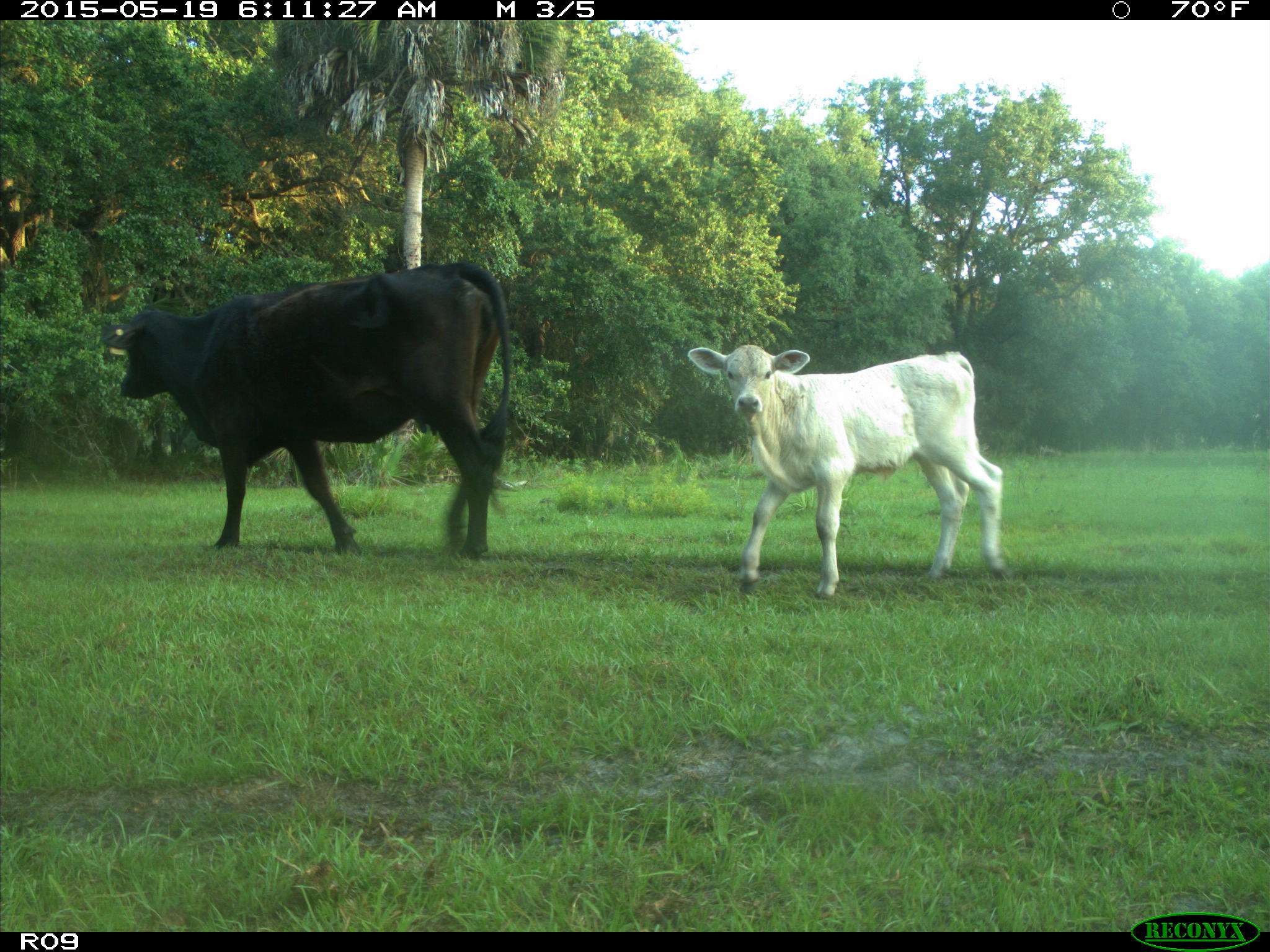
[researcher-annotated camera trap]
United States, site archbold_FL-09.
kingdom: Animalia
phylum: Chordata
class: Mammalia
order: Artiodactyla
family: Bovidae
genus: Bos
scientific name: Bos taurus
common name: domestic cow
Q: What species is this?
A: Bos taurus (domestic cow).